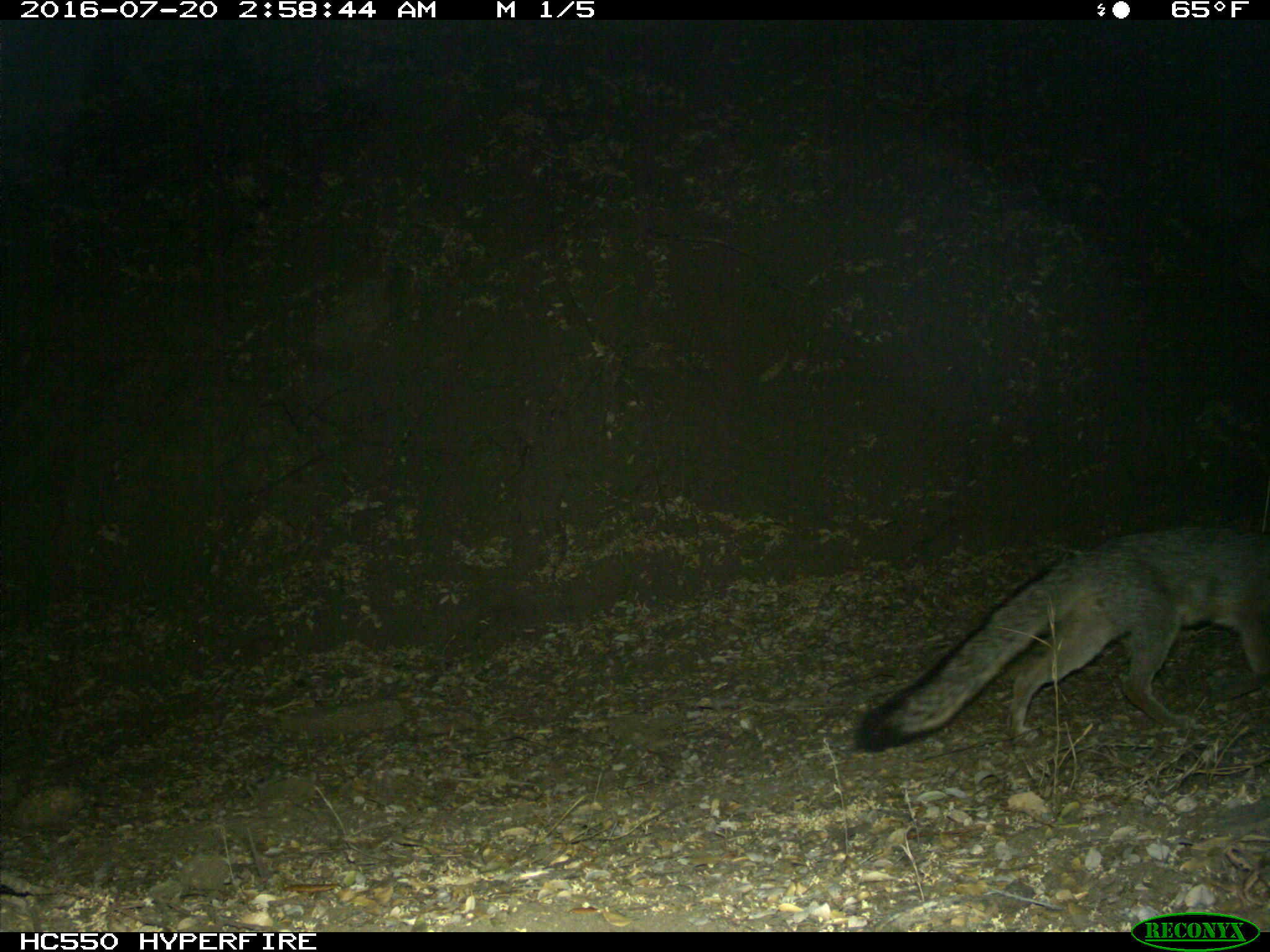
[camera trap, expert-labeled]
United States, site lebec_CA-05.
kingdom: Animalia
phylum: Chordata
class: Mammalia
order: Carnivora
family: Canidae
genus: Urocyon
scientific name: Urocyon cinereoargenteus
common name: gray fox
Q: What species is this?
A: Urocyon cinereoargenteus (gray fox).